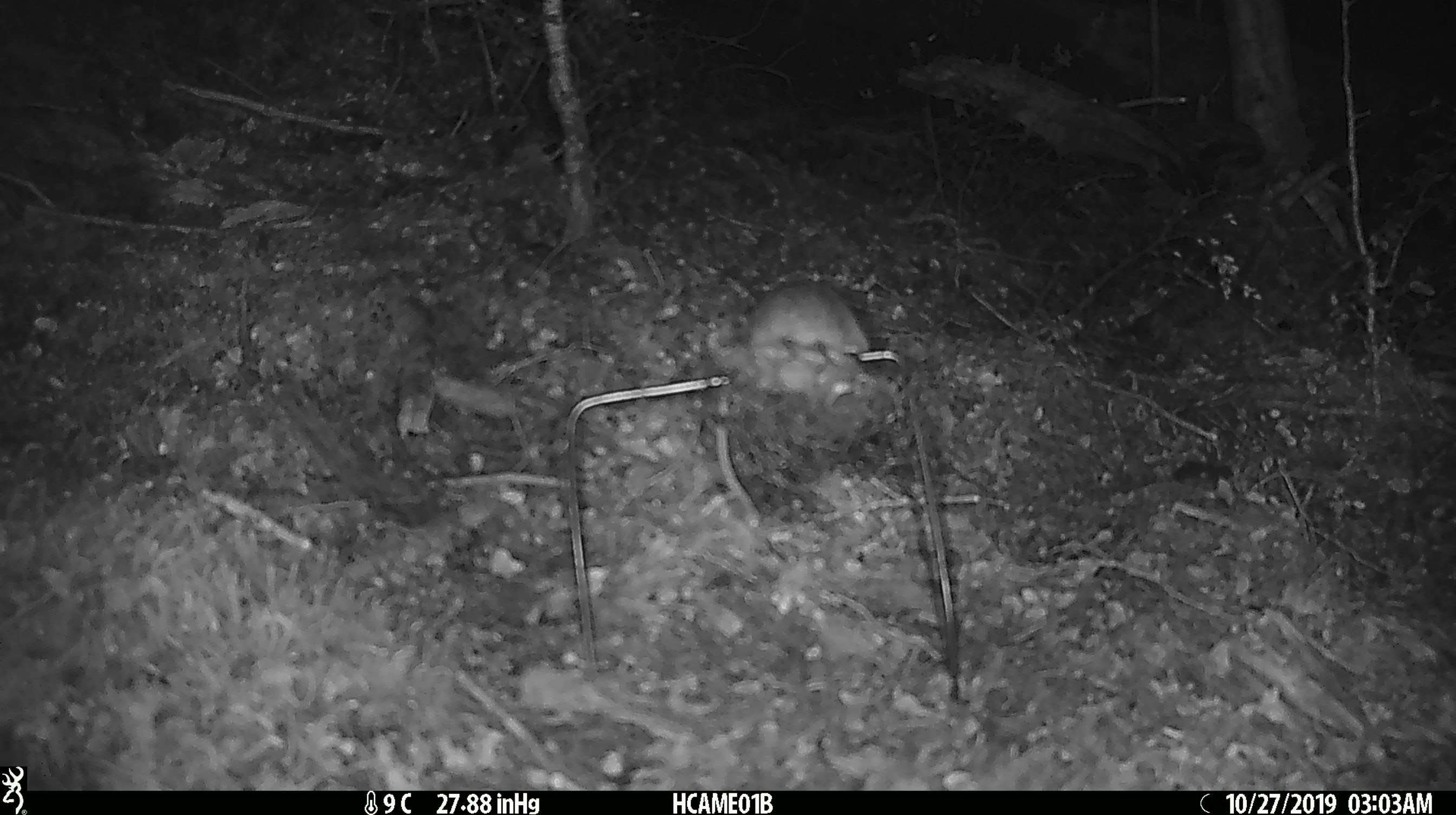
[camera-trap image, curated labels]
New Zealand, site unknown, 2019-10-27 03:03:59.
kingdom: Animalia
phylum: Chordata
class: Mammalia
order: Rodentia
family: Muridae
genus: Mus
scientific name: Mus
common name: mouse